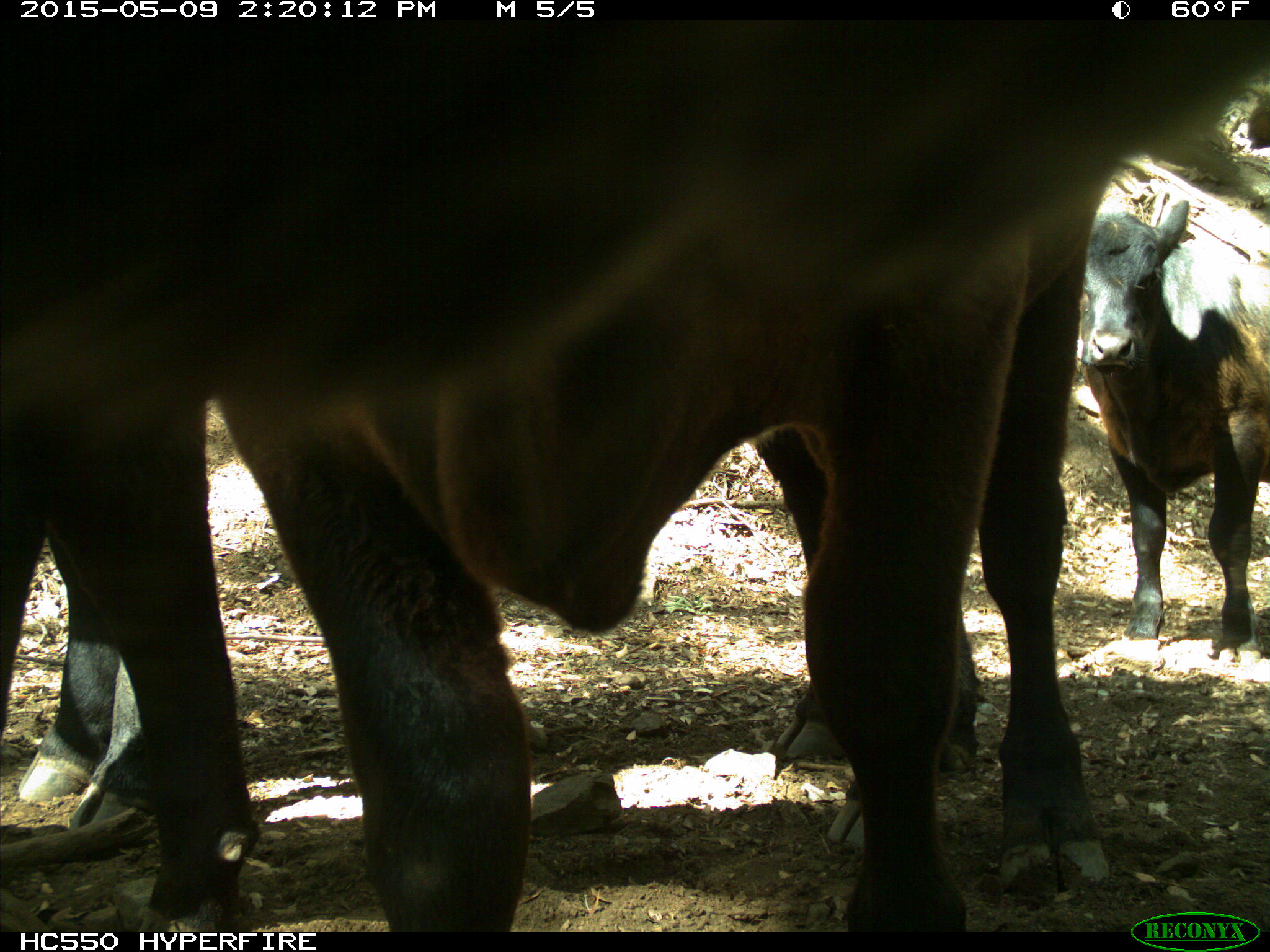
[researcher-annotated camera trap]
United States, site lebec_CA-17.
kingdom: Animalia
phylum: Chordata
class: Mammalia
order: Artiodactyla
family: Bovidae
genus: Bos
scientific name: Bos taurus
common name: domestic cow